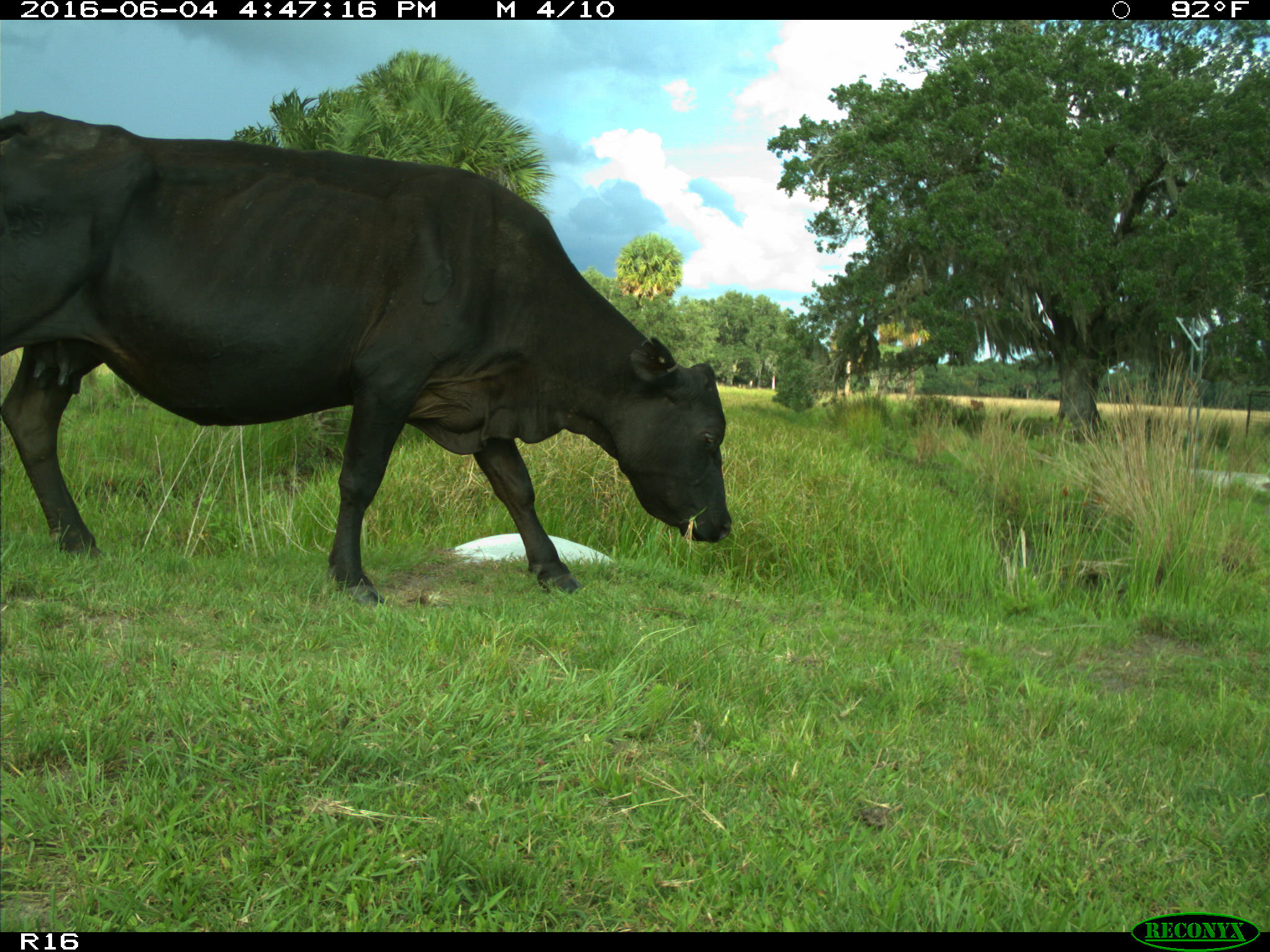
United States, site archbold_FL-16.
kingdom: Animalia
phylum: Chordata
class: Mammalia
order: Artiodactyla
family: Bovidae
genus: Bos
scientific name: Bos taurus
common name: domestic cow